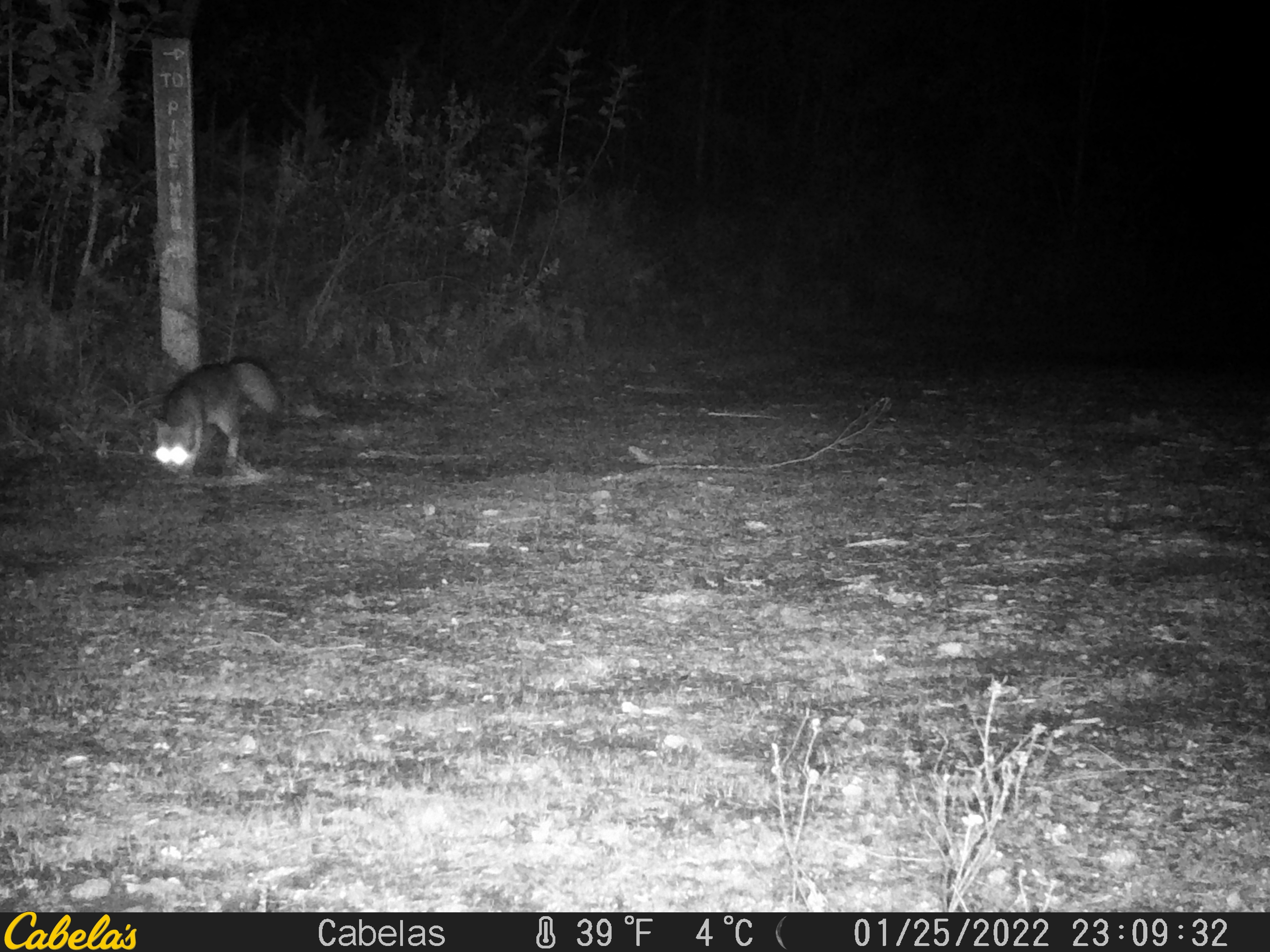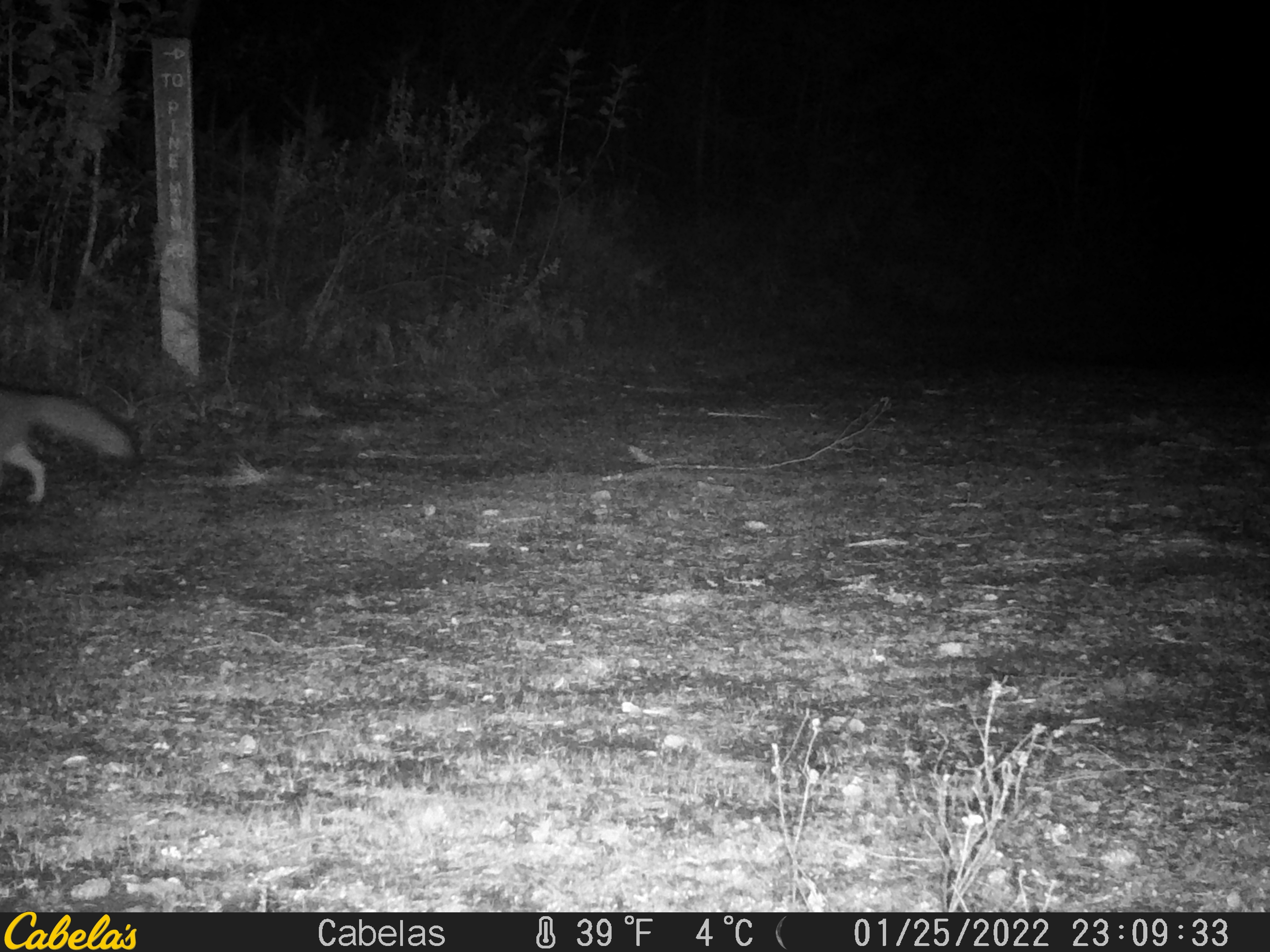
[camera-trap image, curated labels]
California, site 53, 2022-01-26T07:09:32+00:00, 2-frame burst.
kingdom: Animalia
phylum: Chordata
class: Mammalia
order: Carnivora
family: Canidae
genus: Urocyon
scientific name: Urocyon cinereoargenteus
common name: gray fox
Gray fox (Urocyon cinereoargenteus).